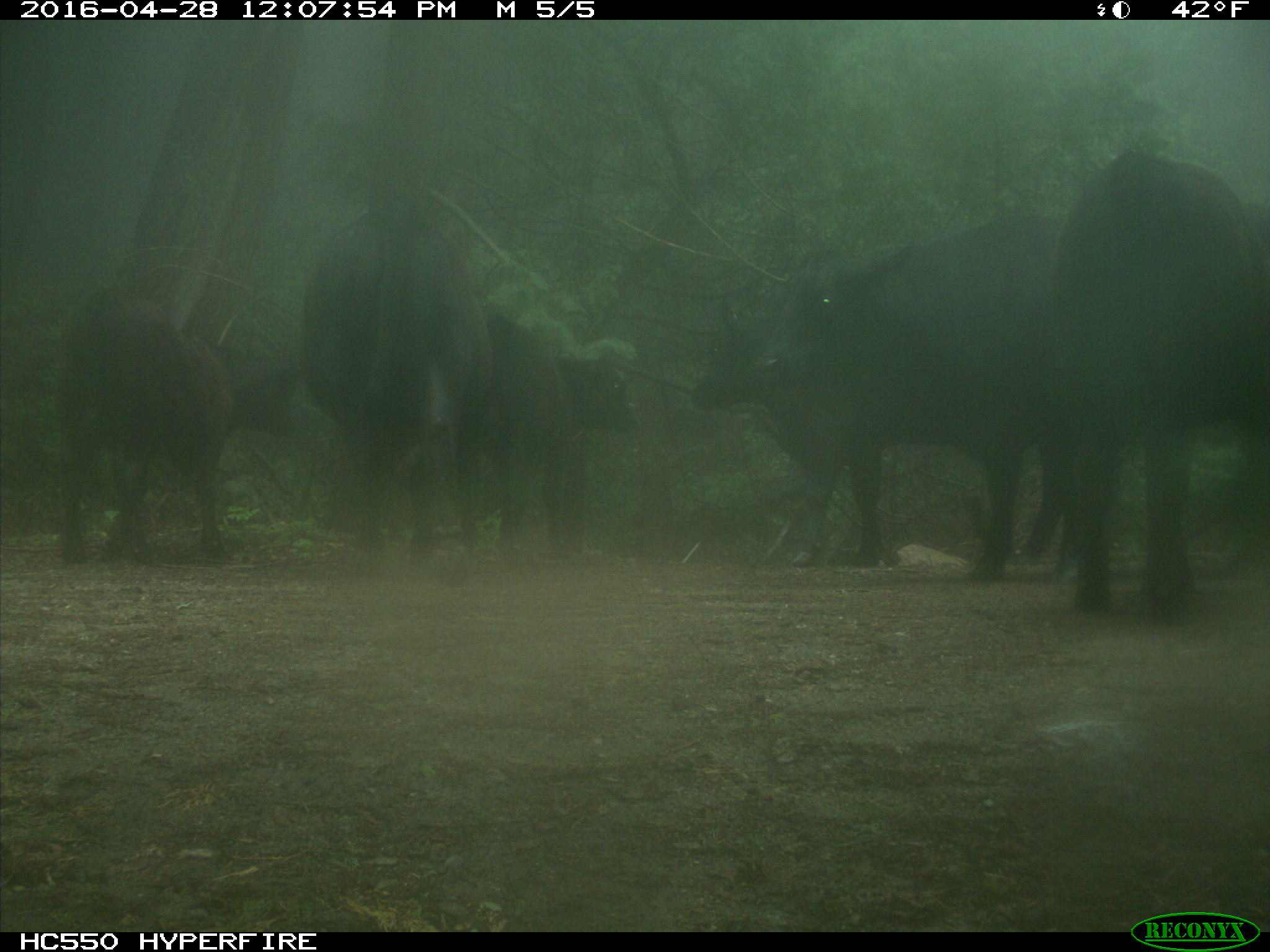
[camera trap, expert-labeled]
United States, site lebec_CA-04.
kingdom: Animalia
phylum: Chordata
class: Mammalia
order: Artiodactyla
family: Bovidae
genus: Bos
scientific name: Bos taurus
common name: domestic cow